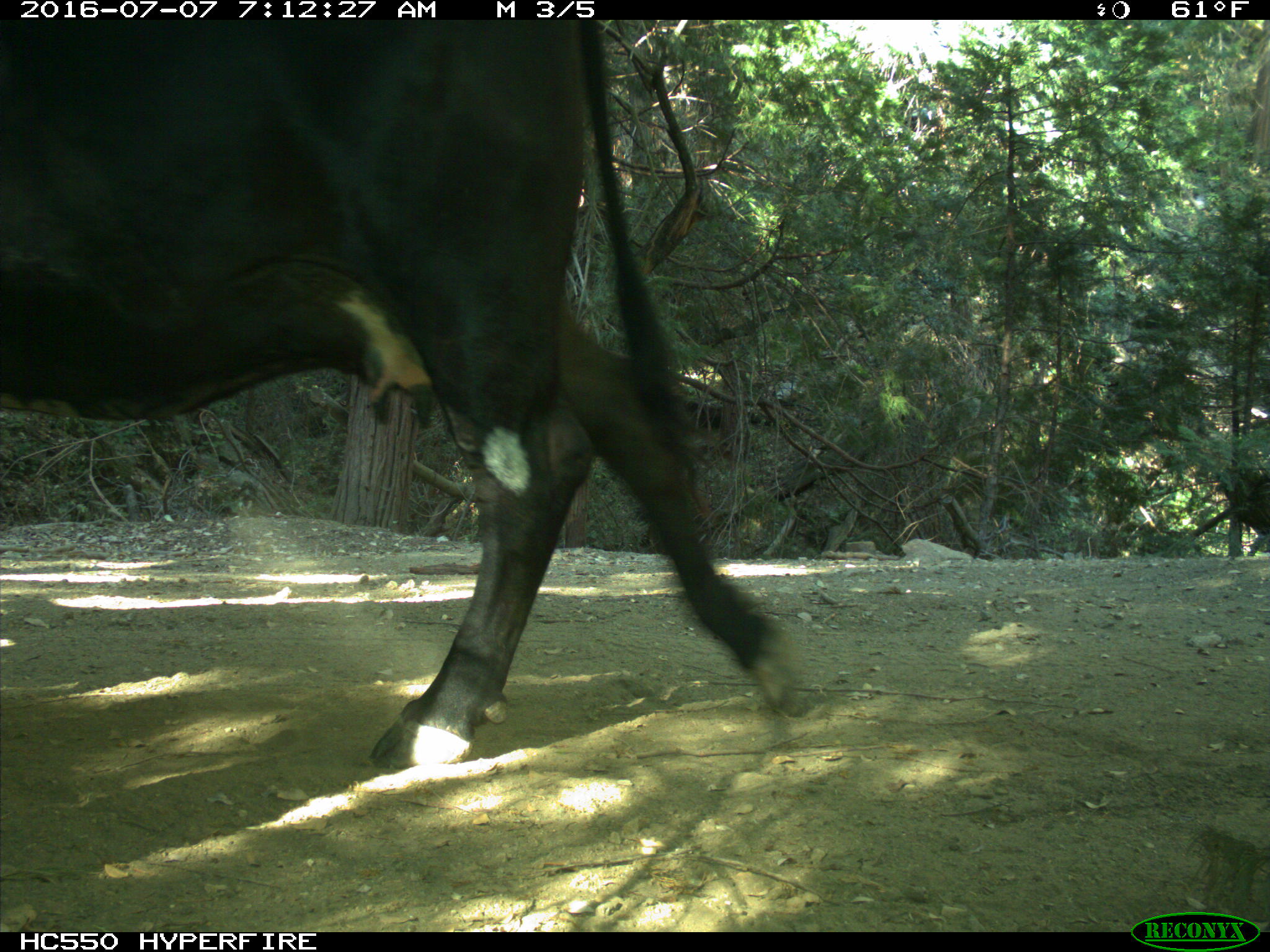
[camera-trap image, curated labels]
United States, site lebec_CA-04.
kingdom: Animalia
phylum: Chordata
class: Mammalia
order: Artiodactyla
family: Bovidae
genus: Bos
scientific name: Bos taurus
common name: domestic cow